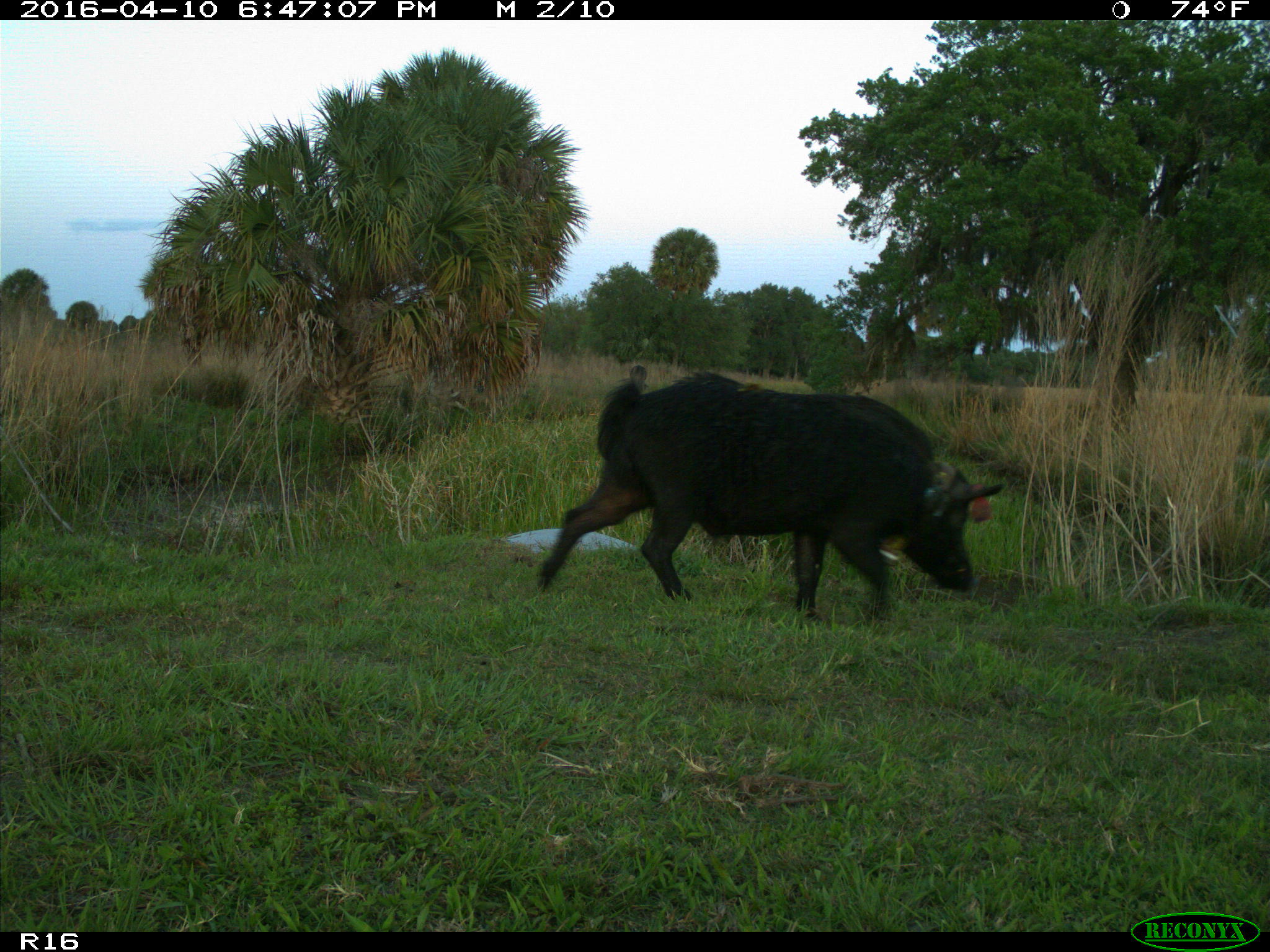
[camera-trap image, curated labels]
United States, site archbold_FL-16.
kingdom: Animalia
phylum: Chordata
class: Mammalia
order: Artiodactyla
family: Suidae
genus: Sus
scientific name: Sus scrofa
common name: wild boar